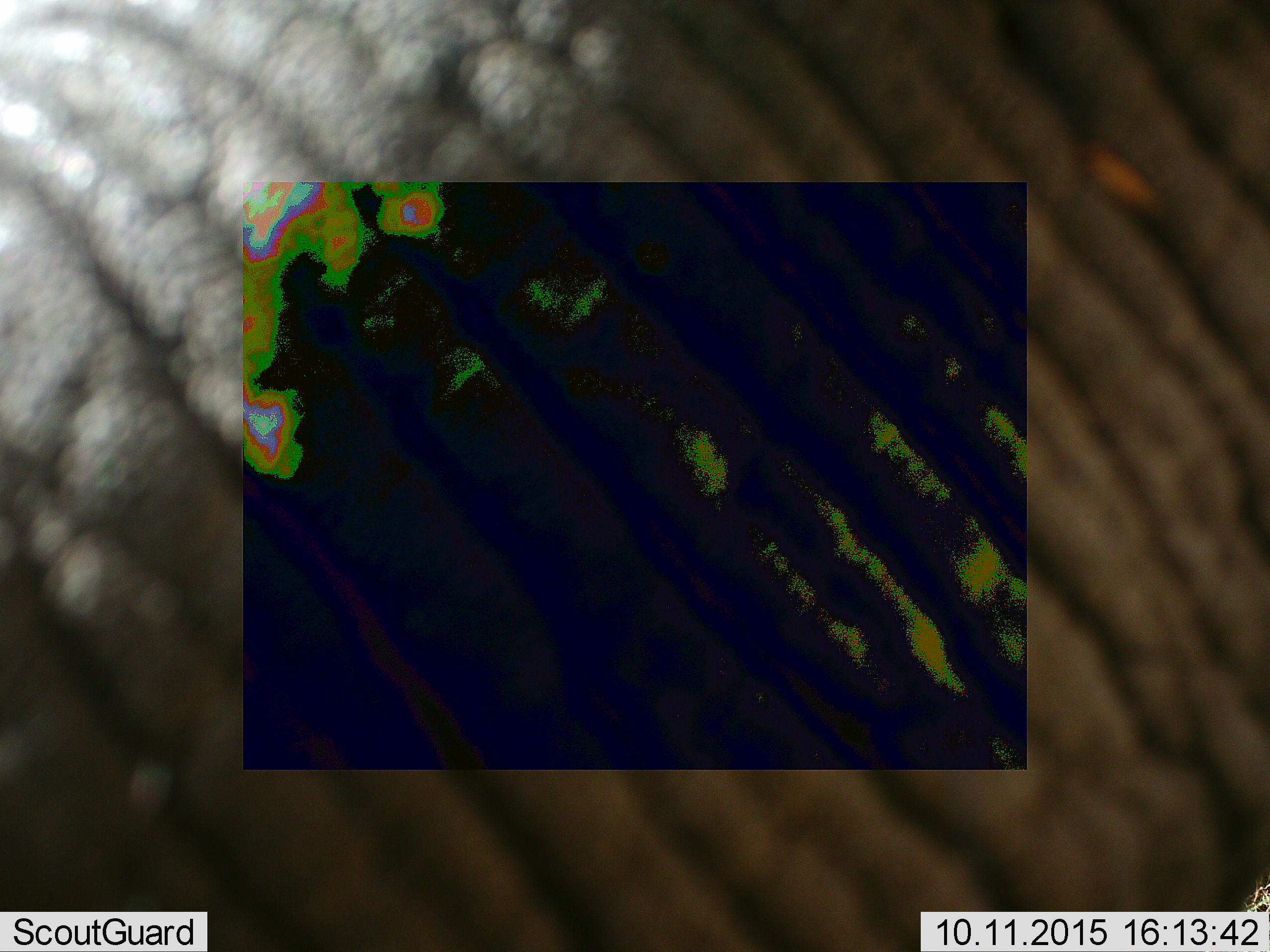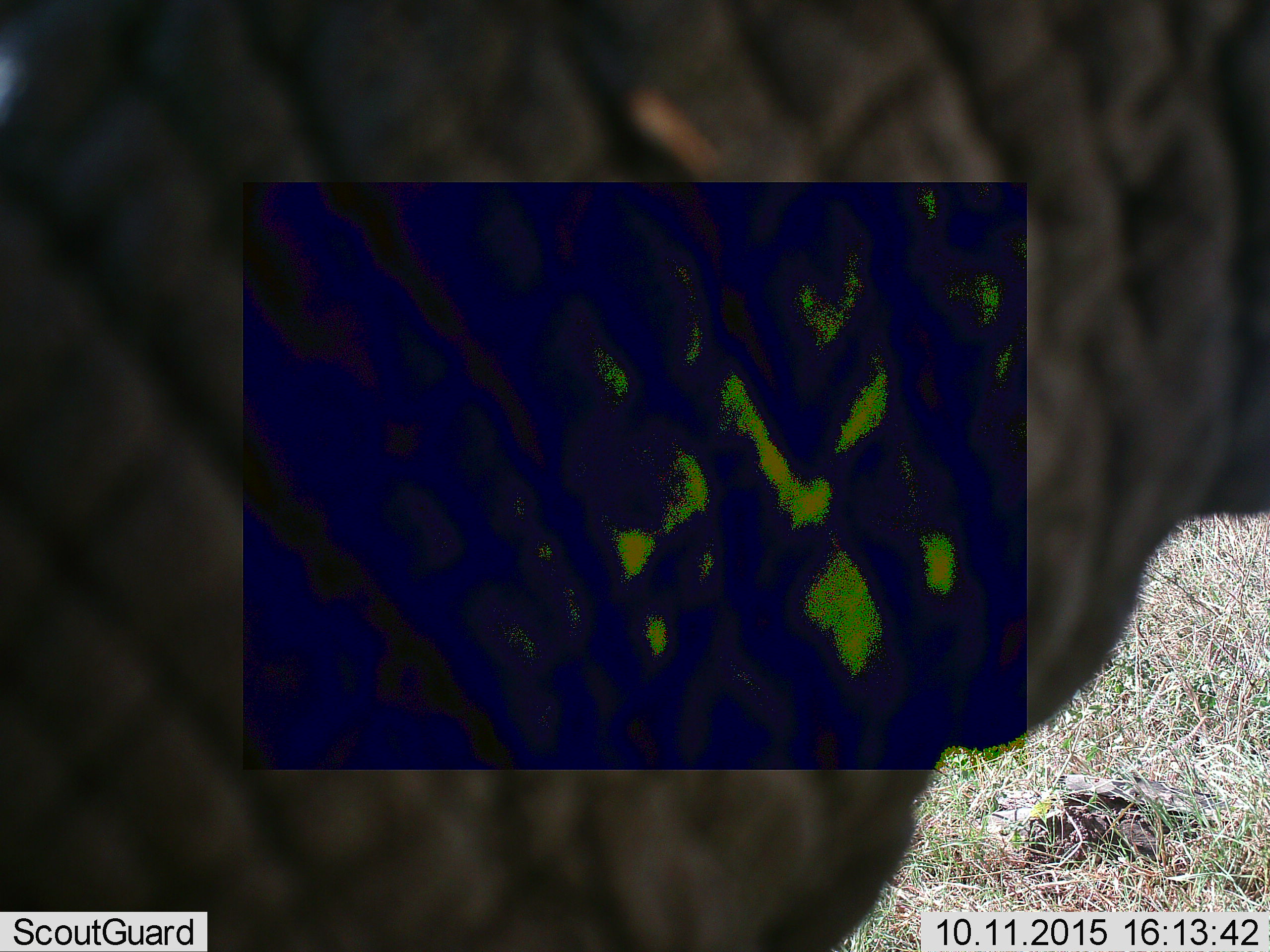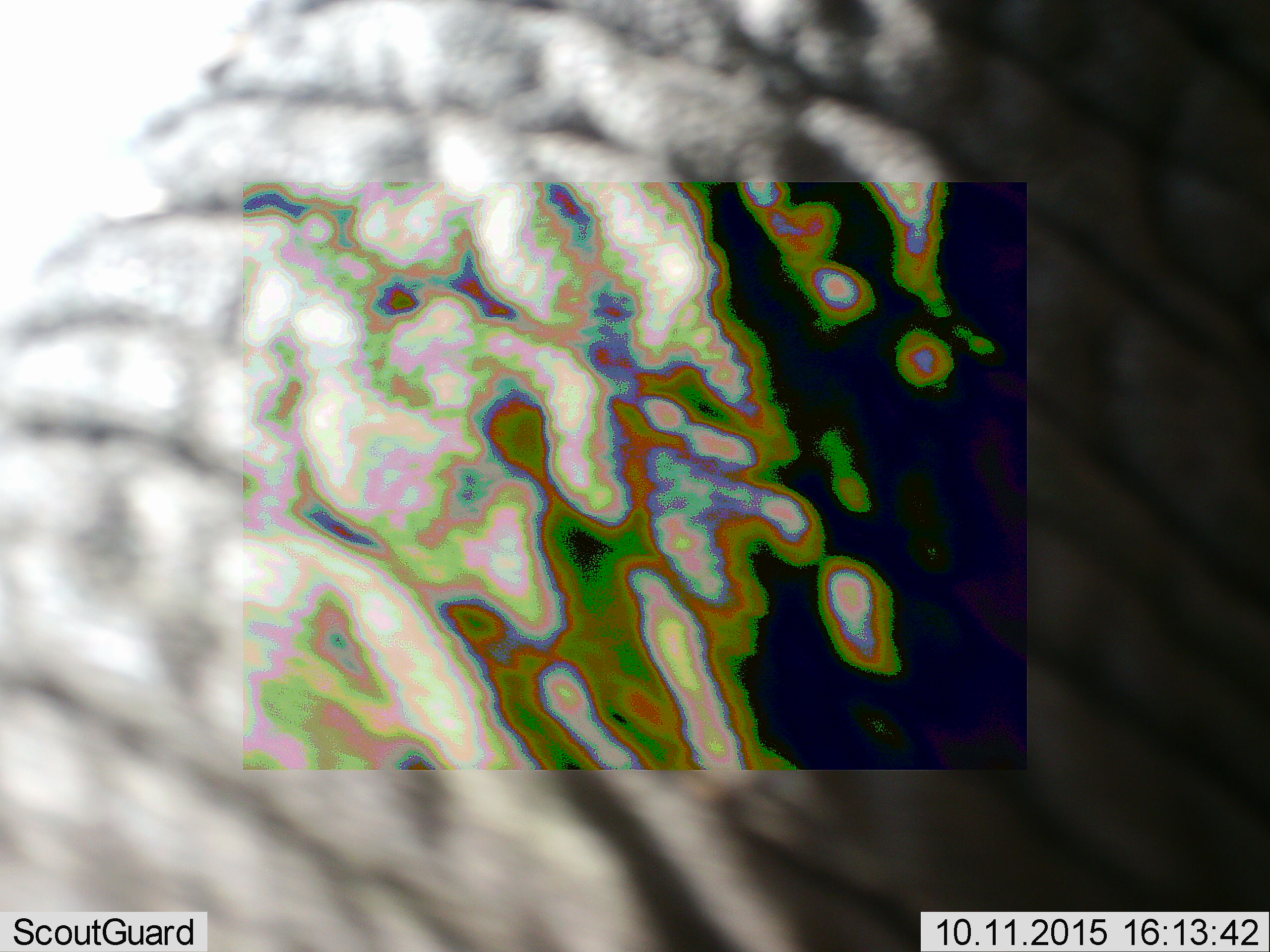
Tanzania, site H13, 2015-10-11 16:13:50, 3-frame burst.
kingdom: Animalia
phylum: Chordata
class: Mammalia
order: Proboscidea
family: Elephantidae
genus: Loxodonta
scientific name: Loxodonta africana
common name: african bush elephant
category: elephant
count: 1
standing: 67%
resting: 0%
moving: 33%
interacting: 0%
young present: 0%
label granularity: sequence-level